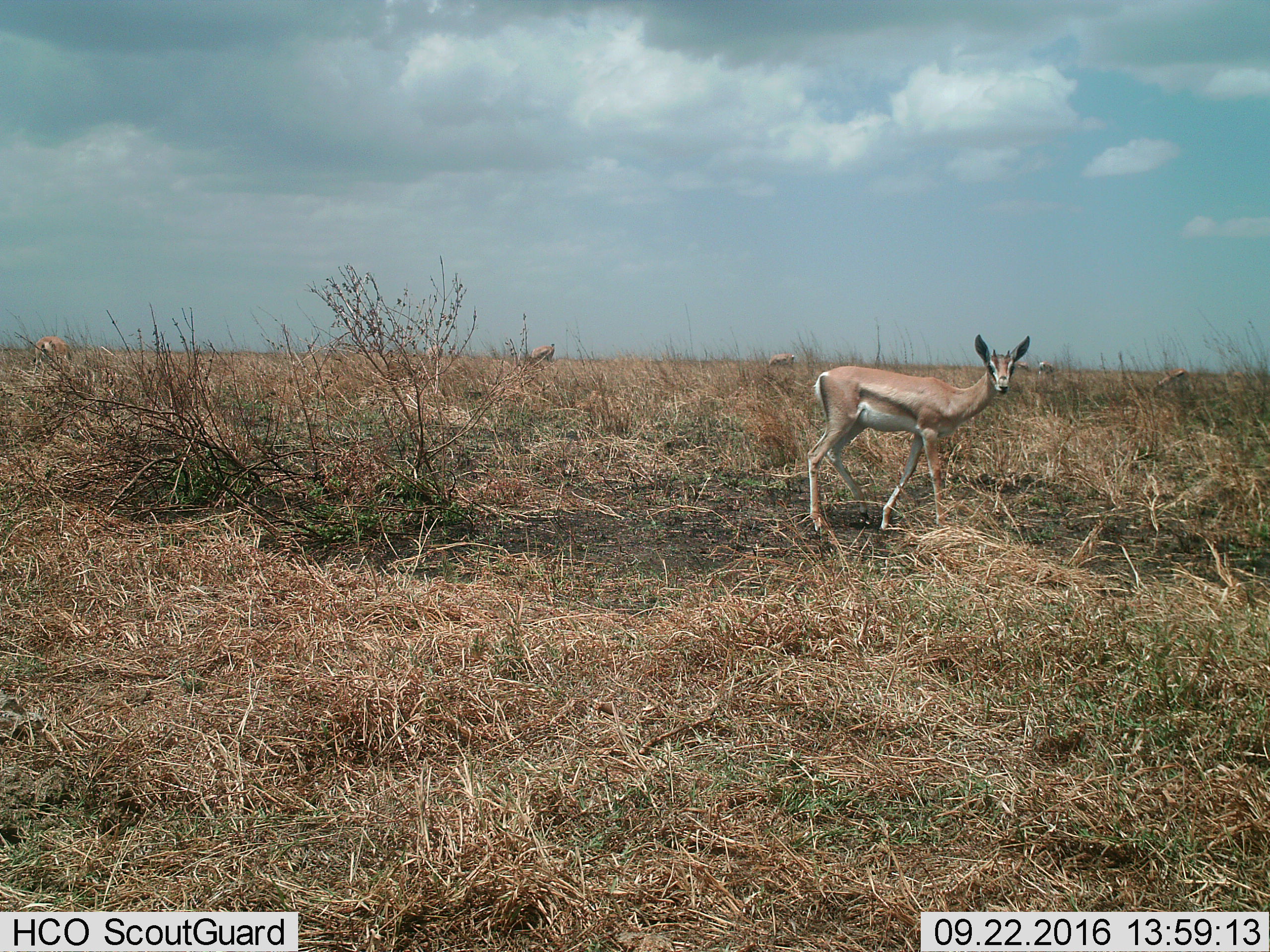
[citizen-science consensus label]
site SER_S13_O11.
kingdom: Animalia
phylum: Chordata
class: Mammalia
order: Artiodactyla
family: Bovidae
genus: Nanger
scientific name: Nanger granti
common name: grant's gazelle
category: gazellegrants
Gazellegrants (grant's gazelle) (Nanger granti), count 4. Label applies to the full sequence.